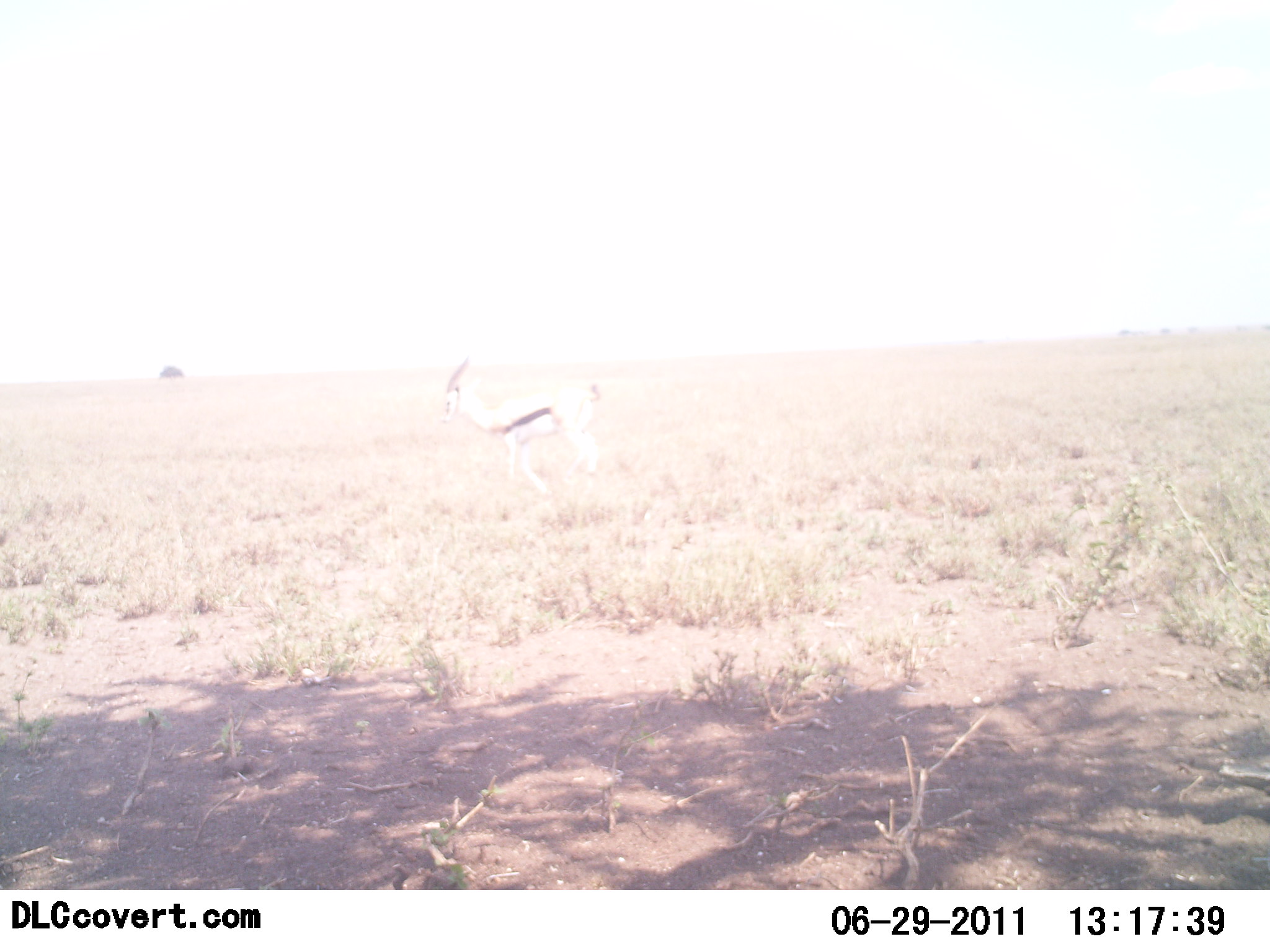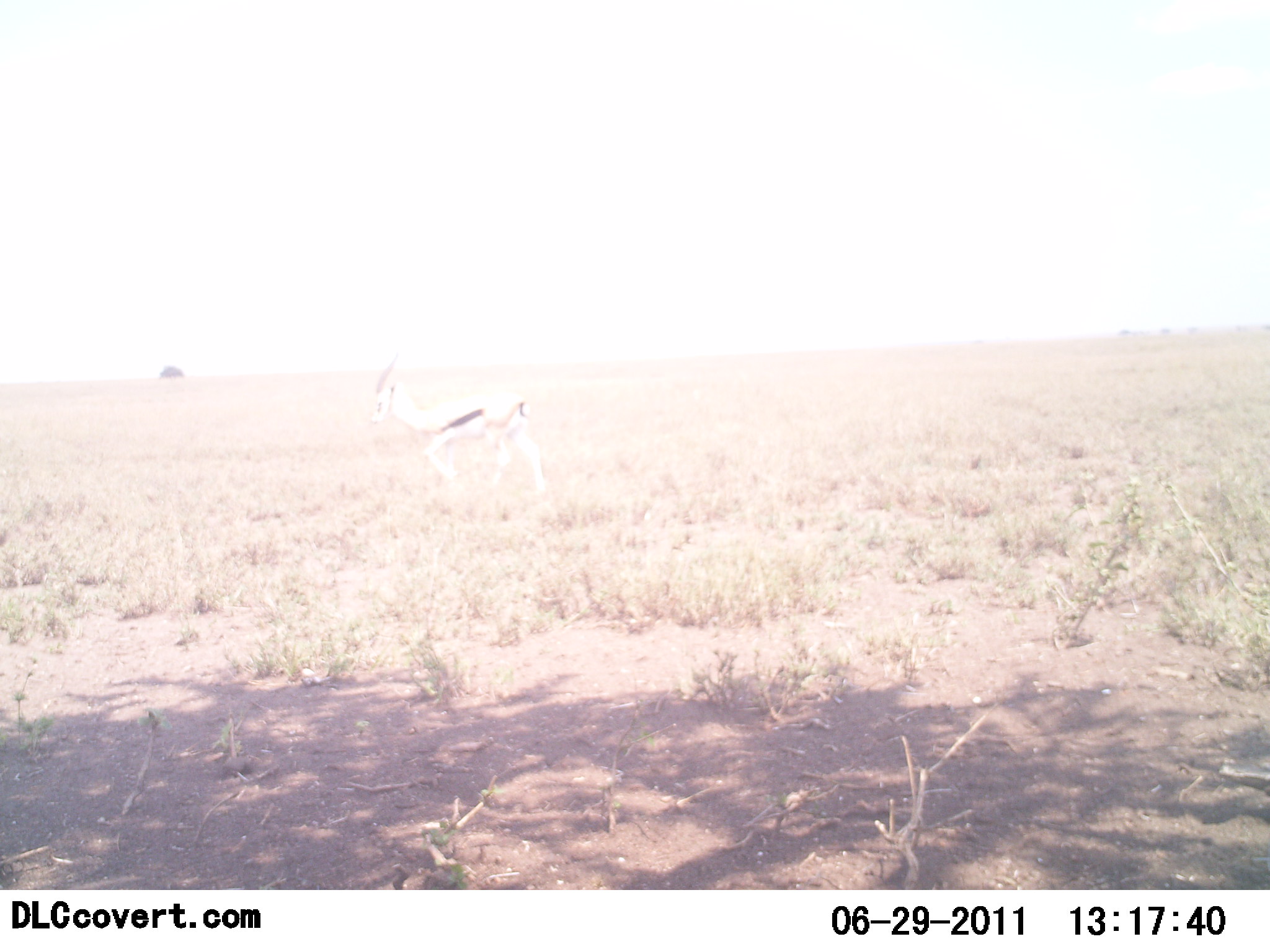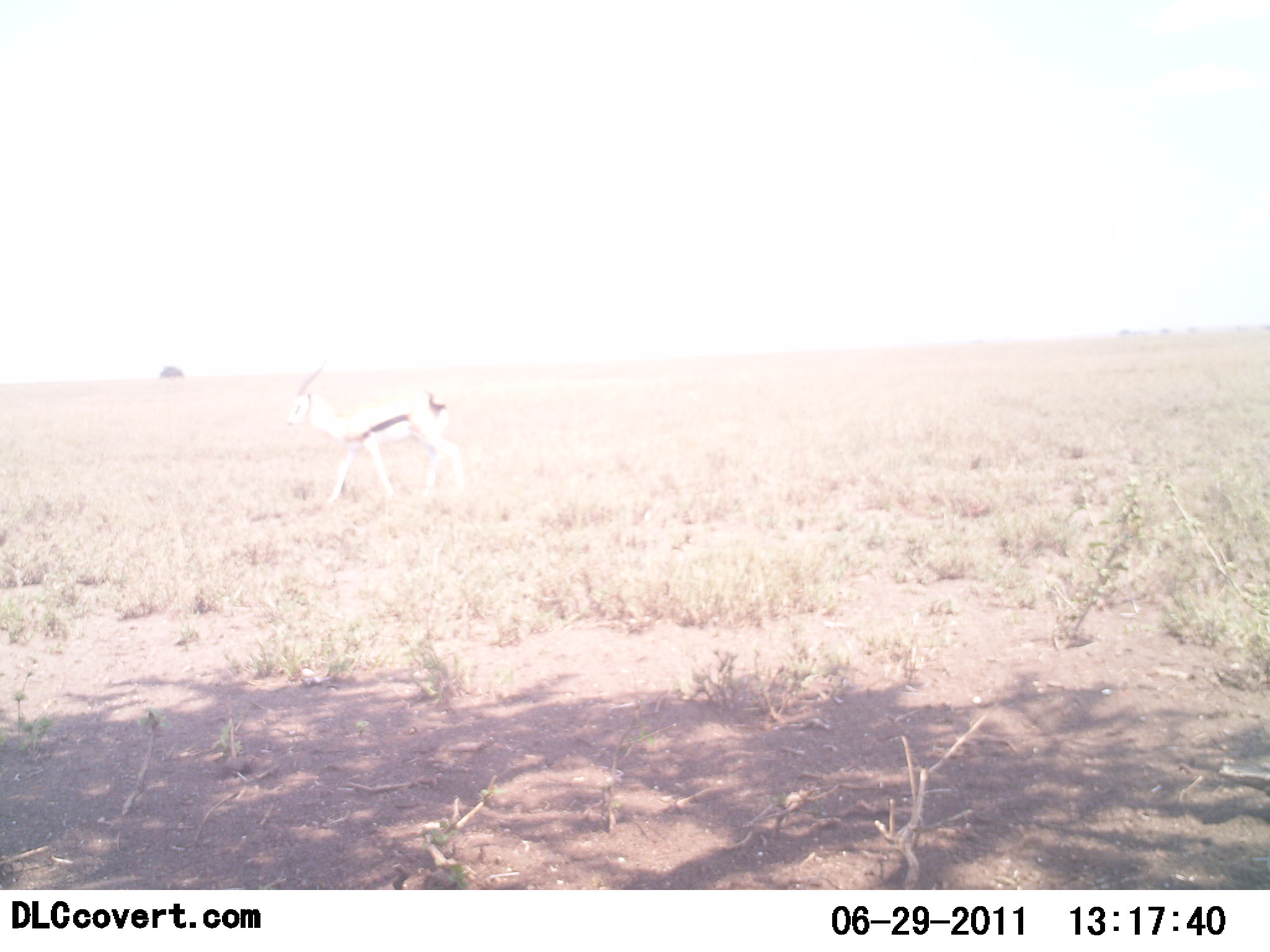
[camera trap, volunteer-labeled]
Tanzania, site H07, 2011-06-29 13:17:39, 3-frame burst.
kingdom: Animalia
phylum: Chordata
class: Mammalia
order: Artiodactyla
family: Bovidae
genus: Eudorcas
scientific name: Eudorcas thomsonii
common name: thomson's gazelle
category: gazellethomsons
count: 1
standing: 0%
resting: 0%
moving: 92%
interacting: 0%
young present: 0%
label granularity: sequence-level